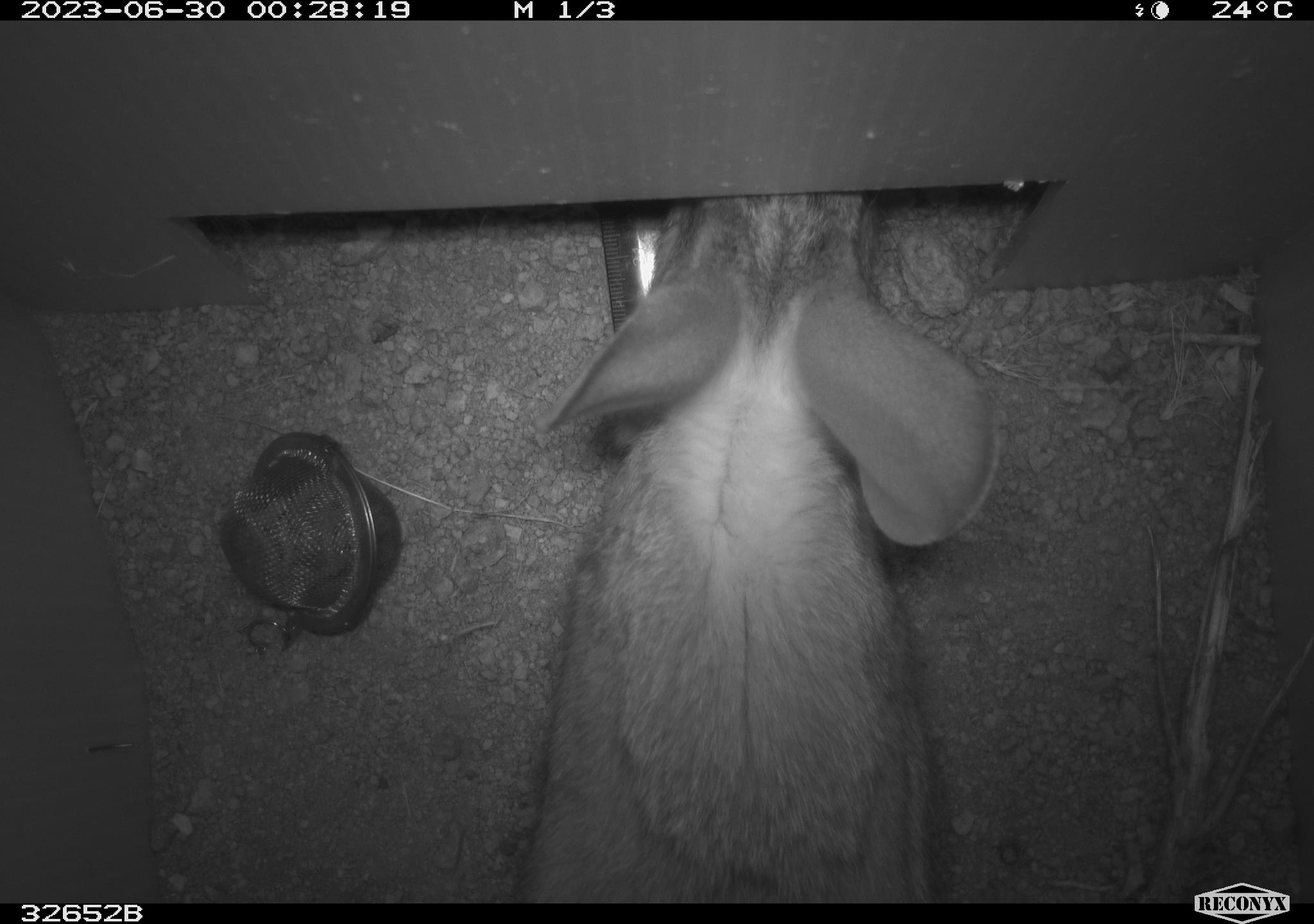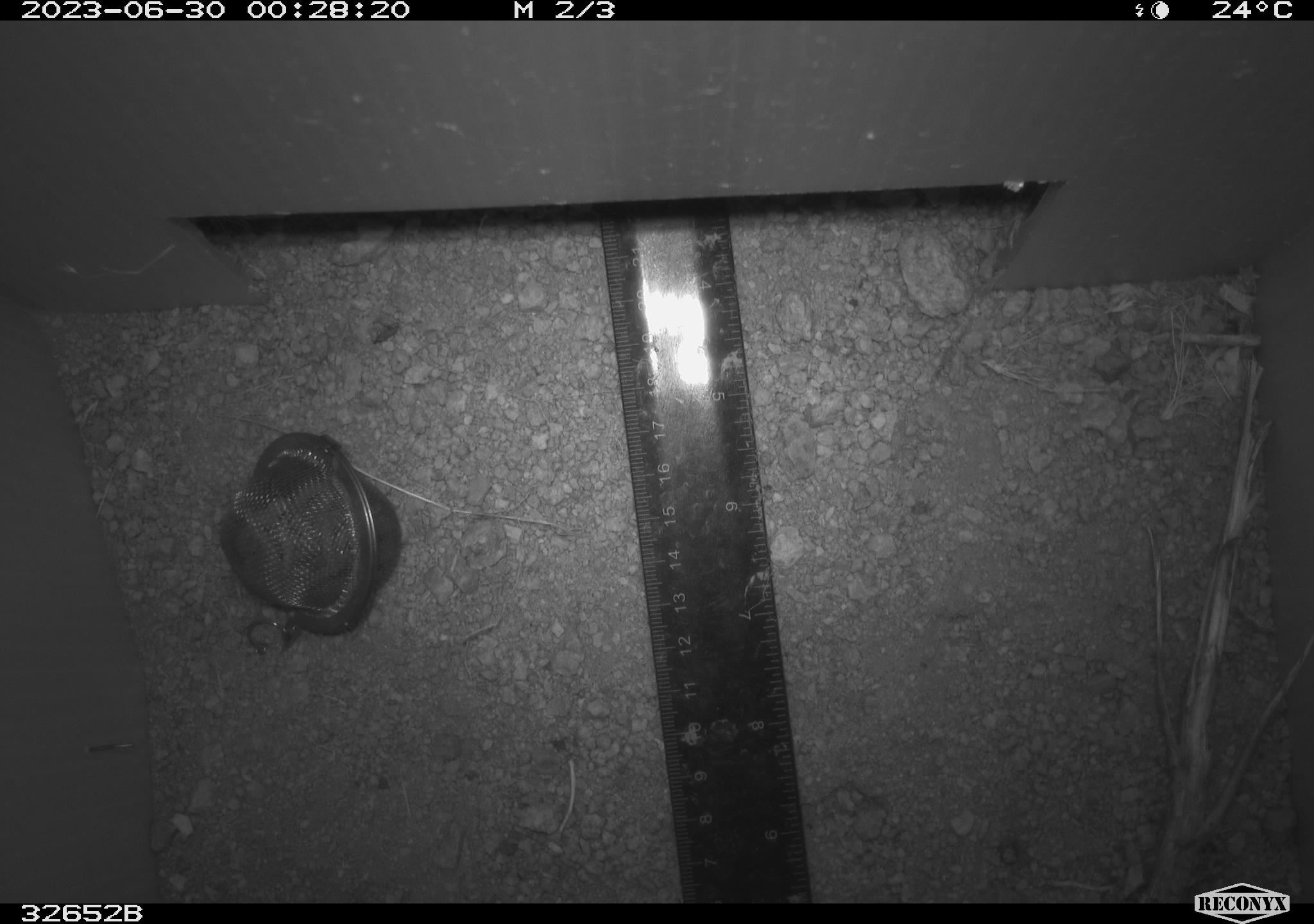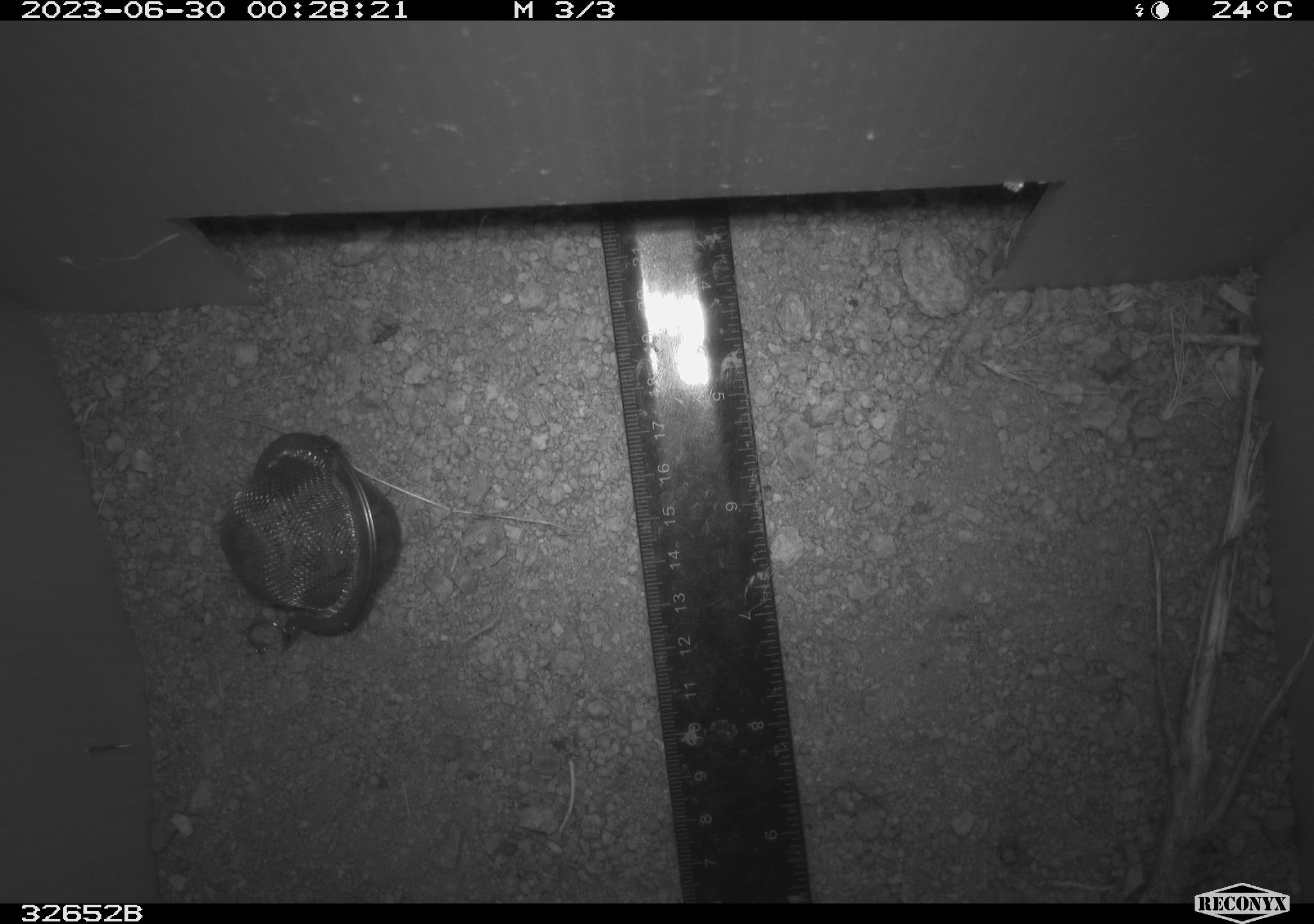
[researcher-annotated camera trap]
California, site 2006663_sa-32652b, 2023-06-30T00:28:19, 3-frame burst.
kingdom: Animalia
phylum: Chordata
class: Mammalia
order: Lagomorpha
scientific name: Lagomorpha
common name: hares, rabbits, and pikas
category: lagomorpha order